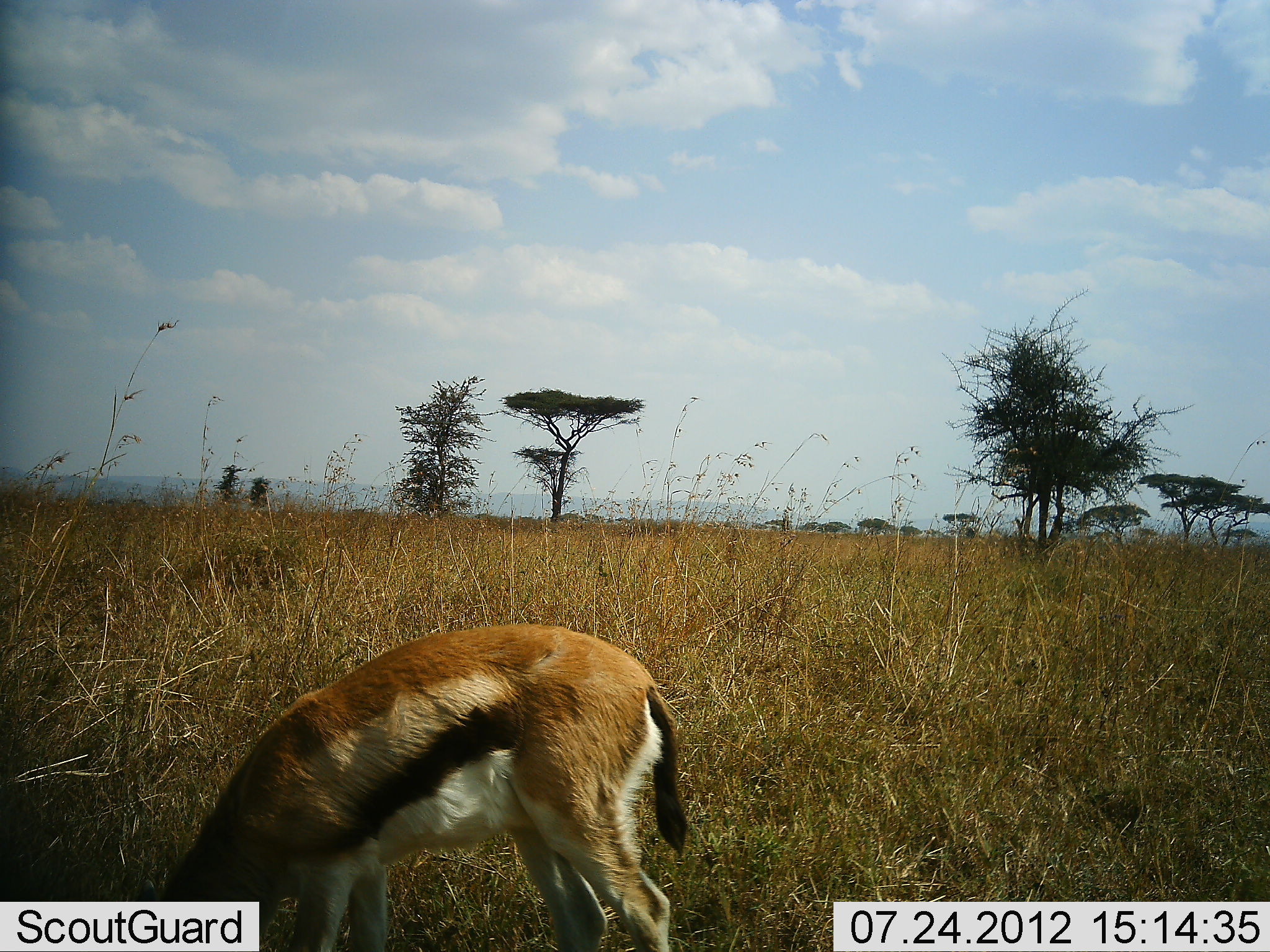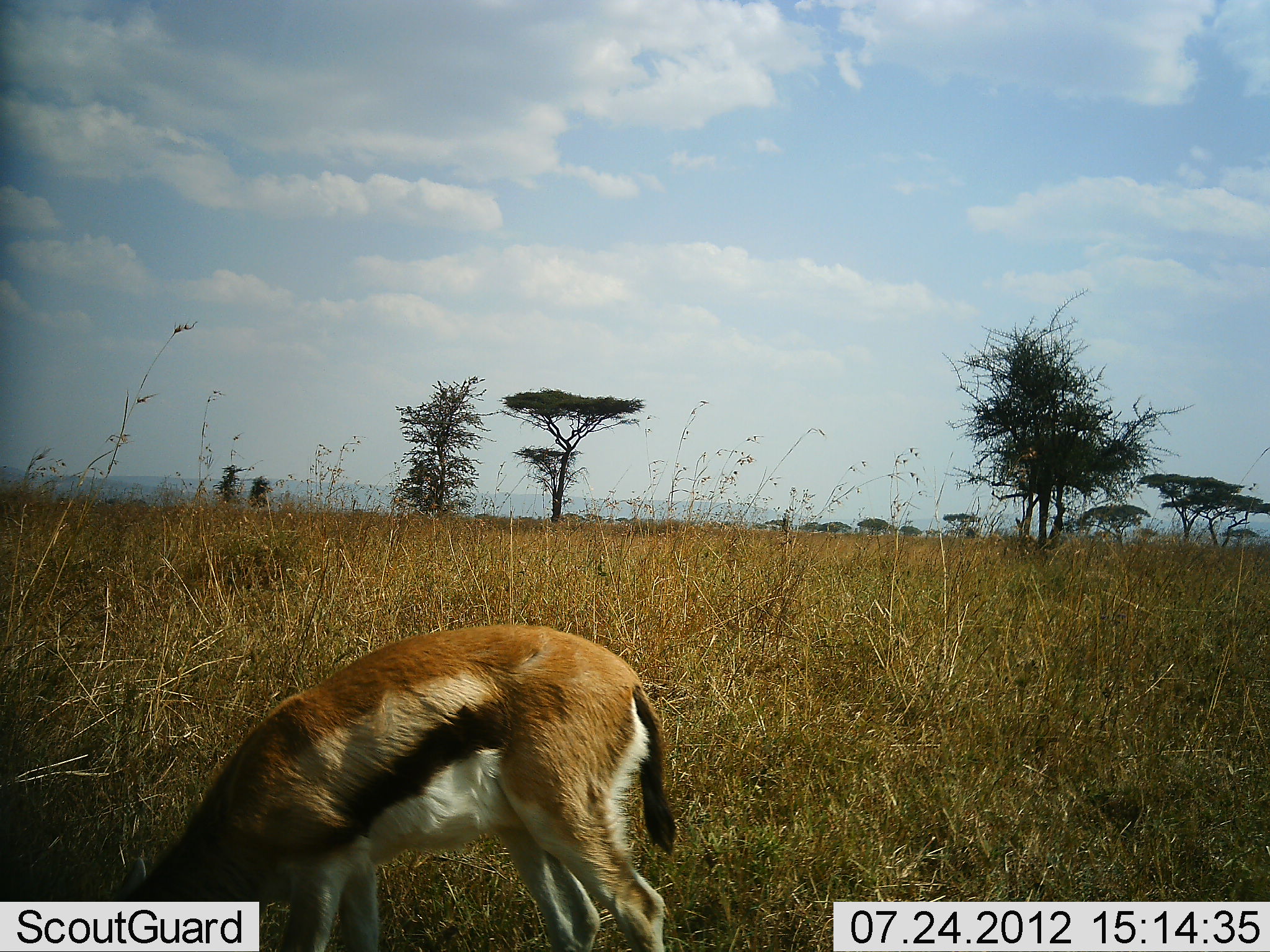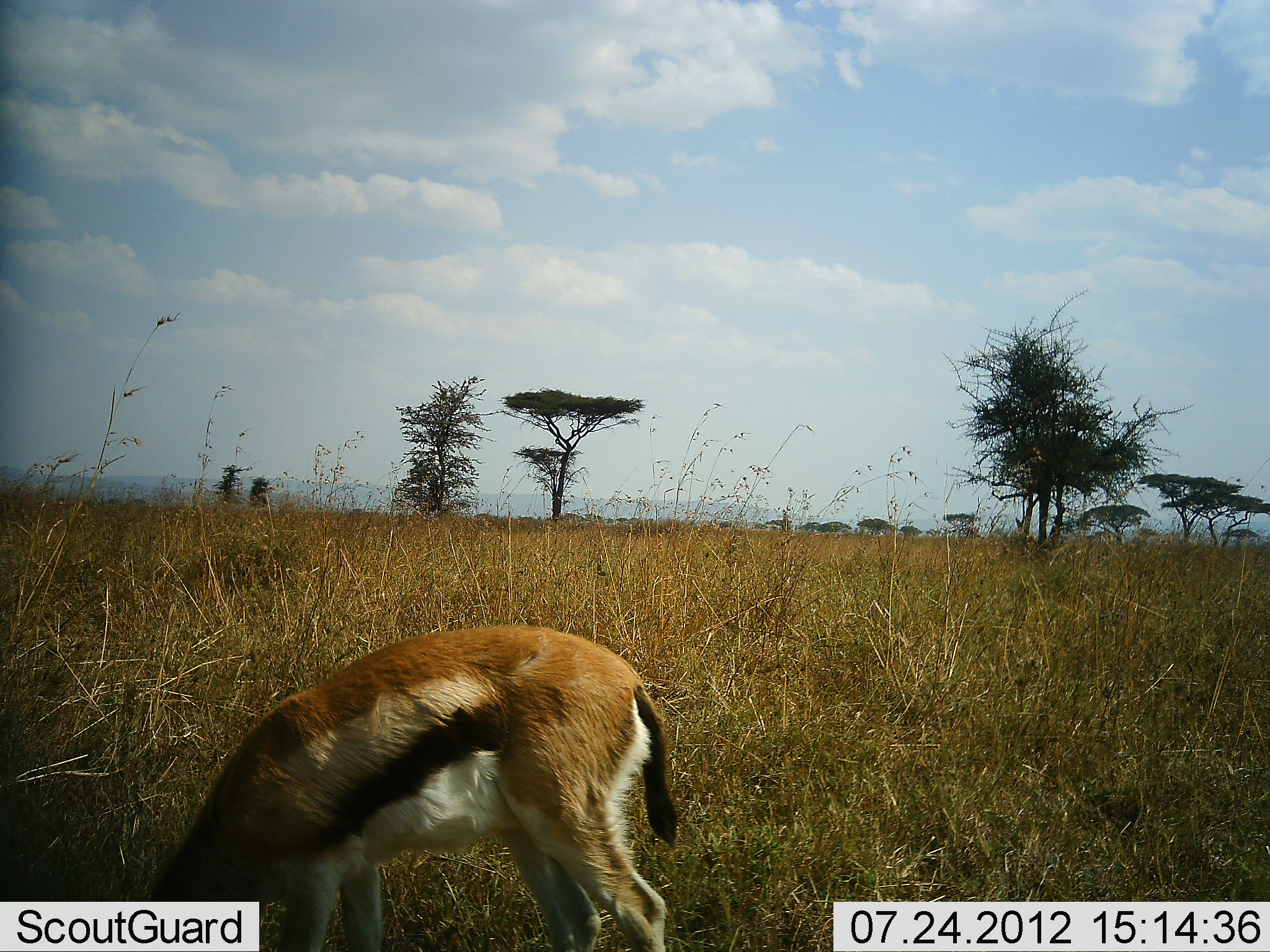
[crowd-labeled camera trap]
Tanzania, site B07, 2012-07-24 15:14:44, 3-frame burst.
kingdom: Animalia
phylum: Chordata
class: Mammalia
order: Artiodactyla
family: Bovidae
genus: Eudorcas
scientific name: Eudorcas thomsonii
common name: thomson's gazelle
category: gazellethomsons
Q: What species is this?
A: Gazellethomsons (thomson's gazelle) (Eudorcas thomsonii).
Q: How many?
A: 1.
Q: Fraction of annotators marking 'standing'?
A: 20%.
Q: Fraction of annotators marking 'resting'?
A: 0%.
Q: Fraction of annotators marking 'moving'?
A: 0%.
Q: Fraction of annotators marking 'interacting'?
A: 0%.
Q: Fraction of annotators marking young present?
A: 0%.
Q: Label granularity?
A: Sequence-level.